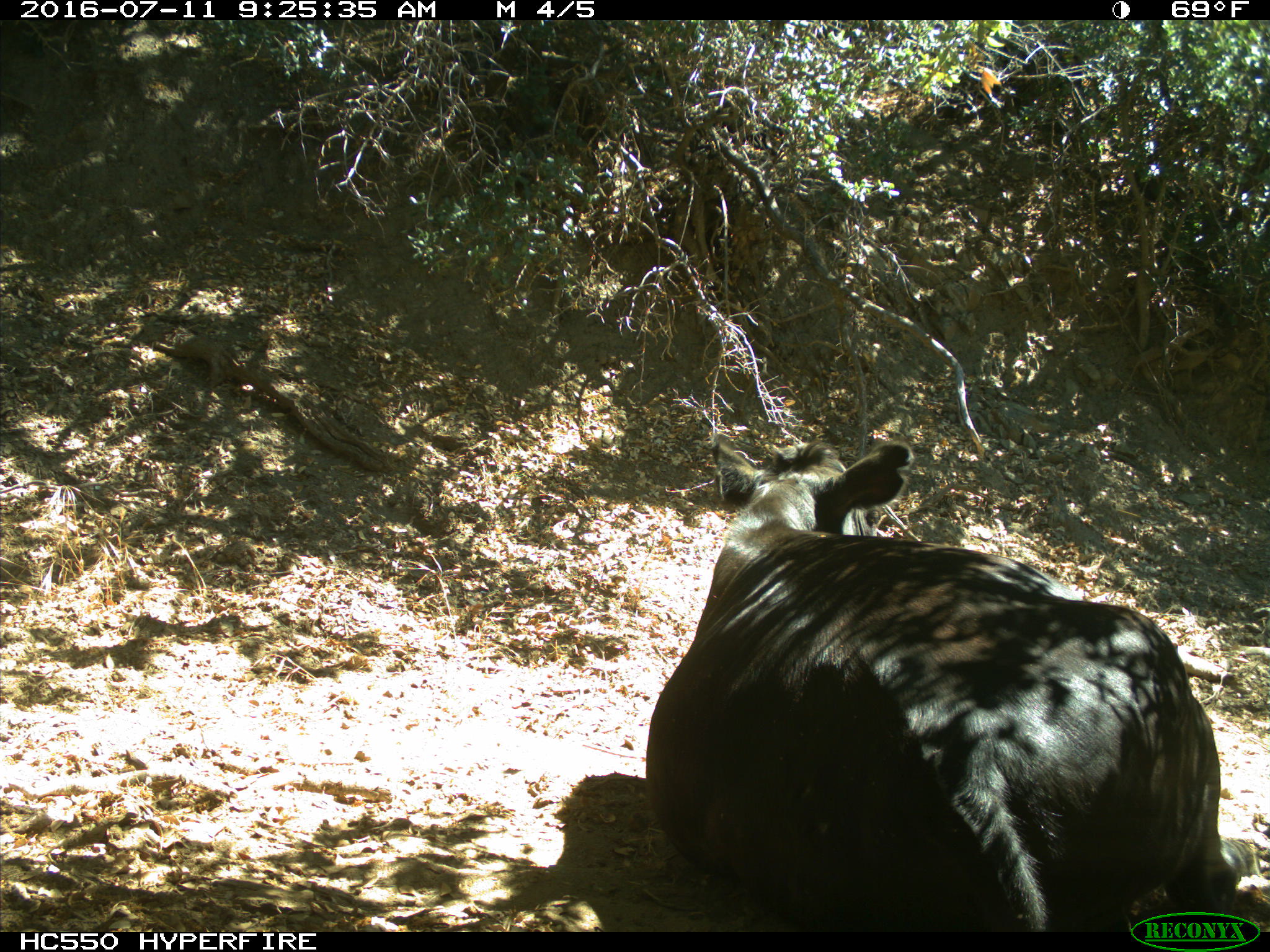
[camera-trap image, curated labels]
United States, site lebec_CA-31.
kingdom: Animalia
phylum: Chordata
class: Mammalia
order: Artiodactyla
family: Bovidae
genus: Bos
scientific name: Bos taurus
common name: domestic cow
Bos taurus (domestic cow).